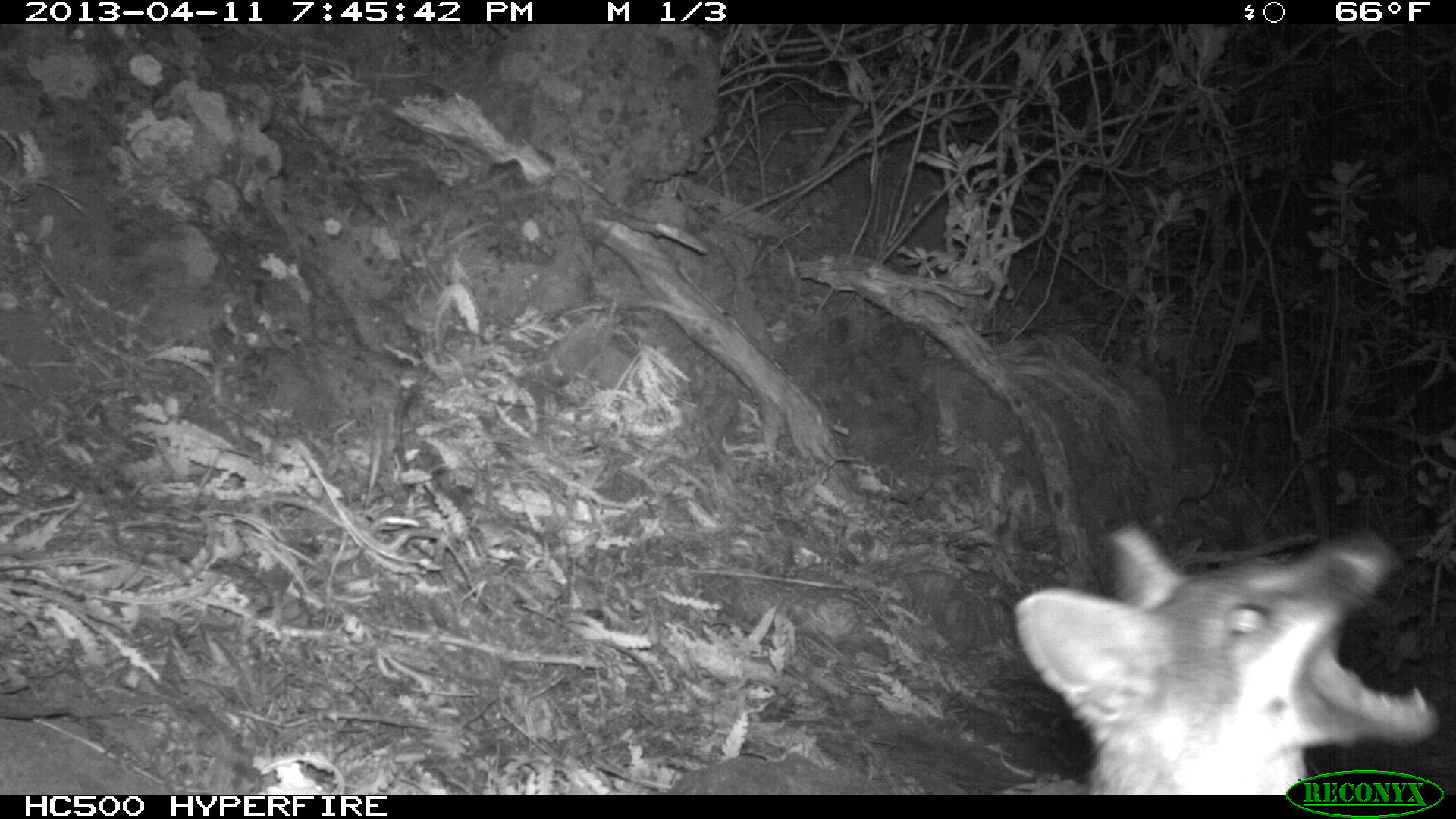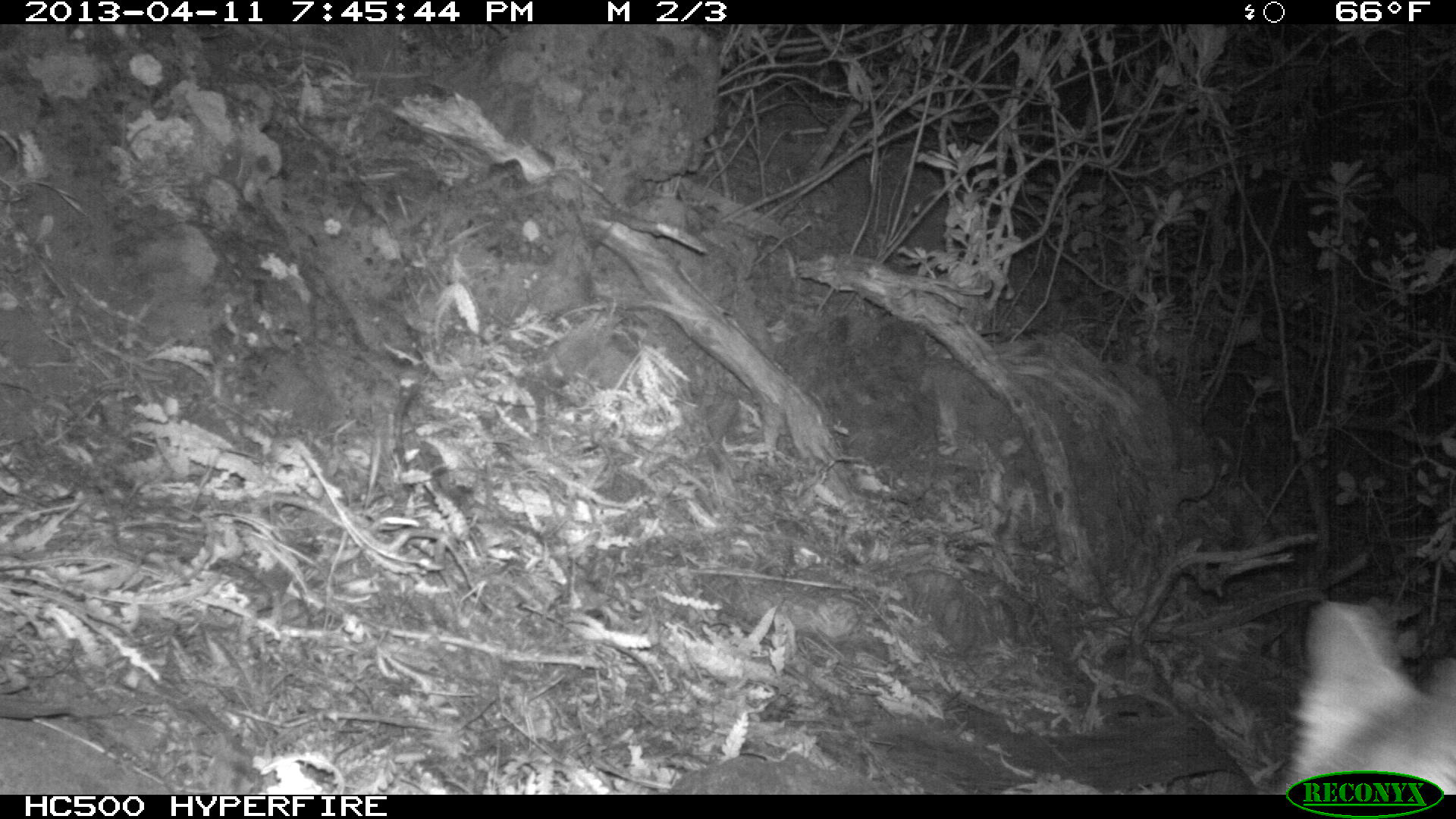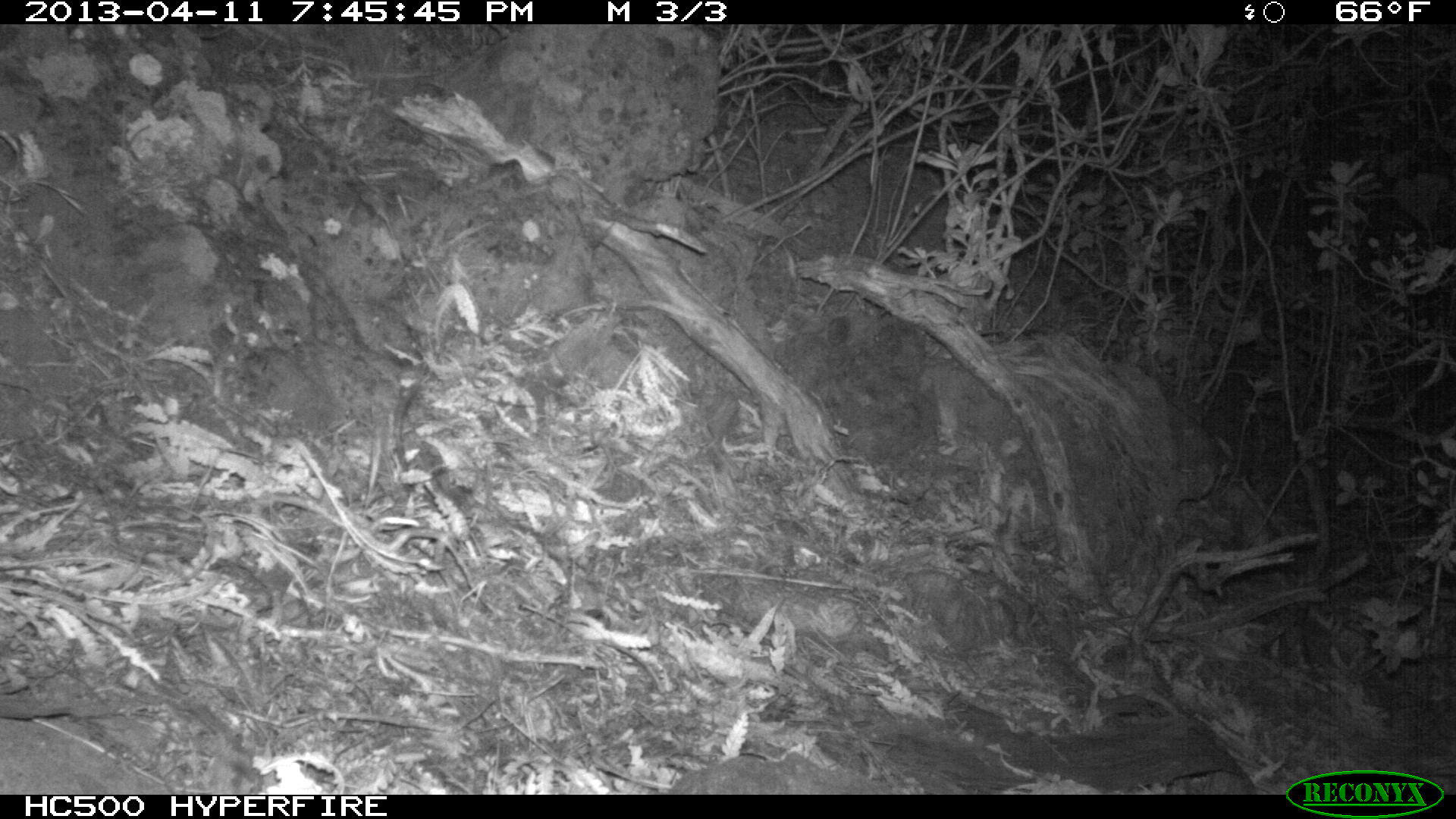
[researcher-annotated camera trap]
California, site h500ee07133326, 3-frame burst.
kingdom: Animalia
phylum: Chordata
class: Mammalia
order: Carnivora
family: Canidae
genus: Urocyon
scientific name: Urocyon littoralis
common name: island fox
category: fox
Fox (island fox) (Urocyon littoralis).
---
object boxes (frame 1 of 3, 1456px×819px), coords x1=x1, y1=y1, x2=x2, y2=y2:
fox: x1=1012, y1=520, x2=1432, y2=794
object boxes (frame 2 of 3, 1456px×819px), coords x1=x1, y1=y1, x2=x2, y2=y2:
fox: x1=1281, y1=599, x2=1454, y2=792